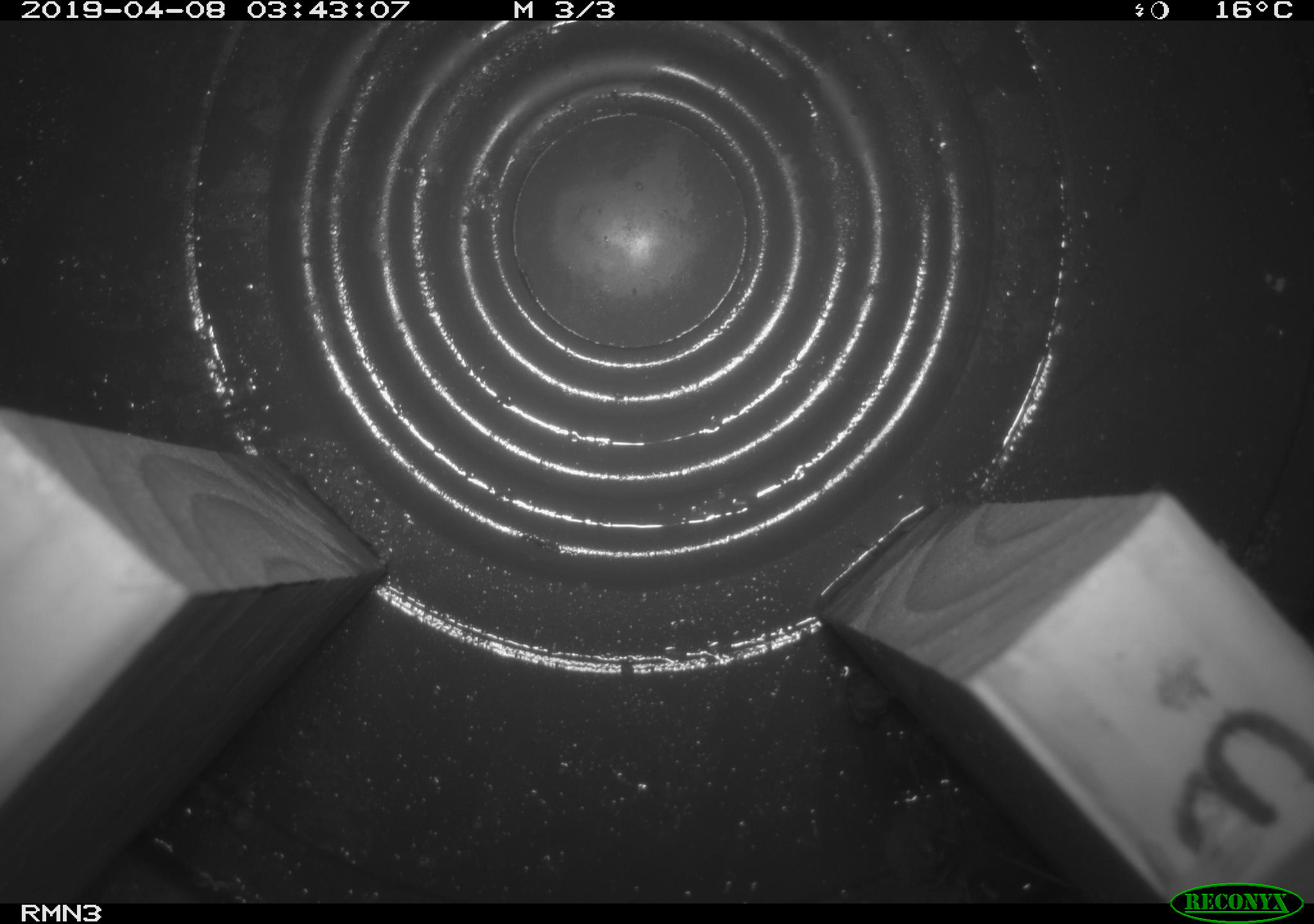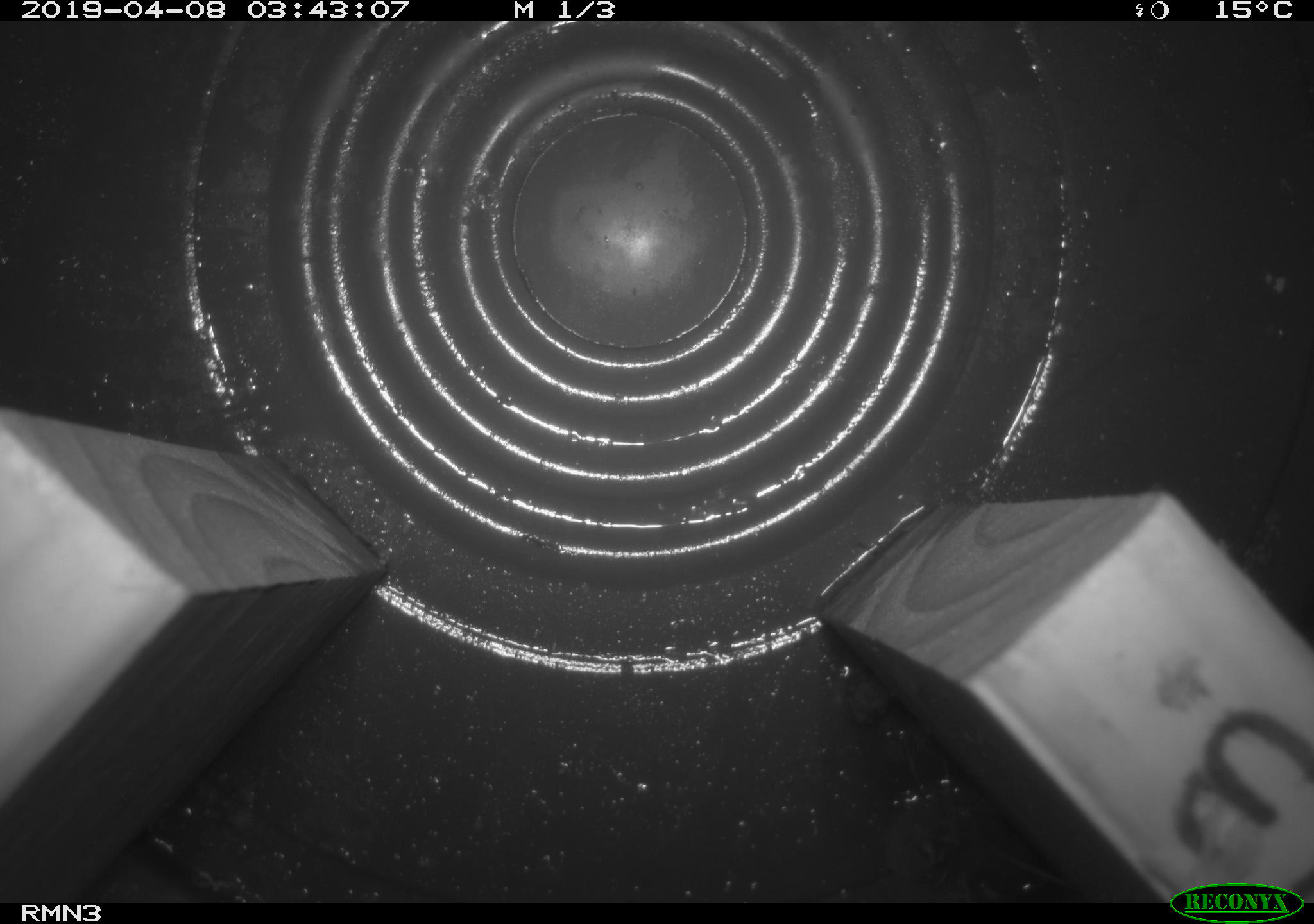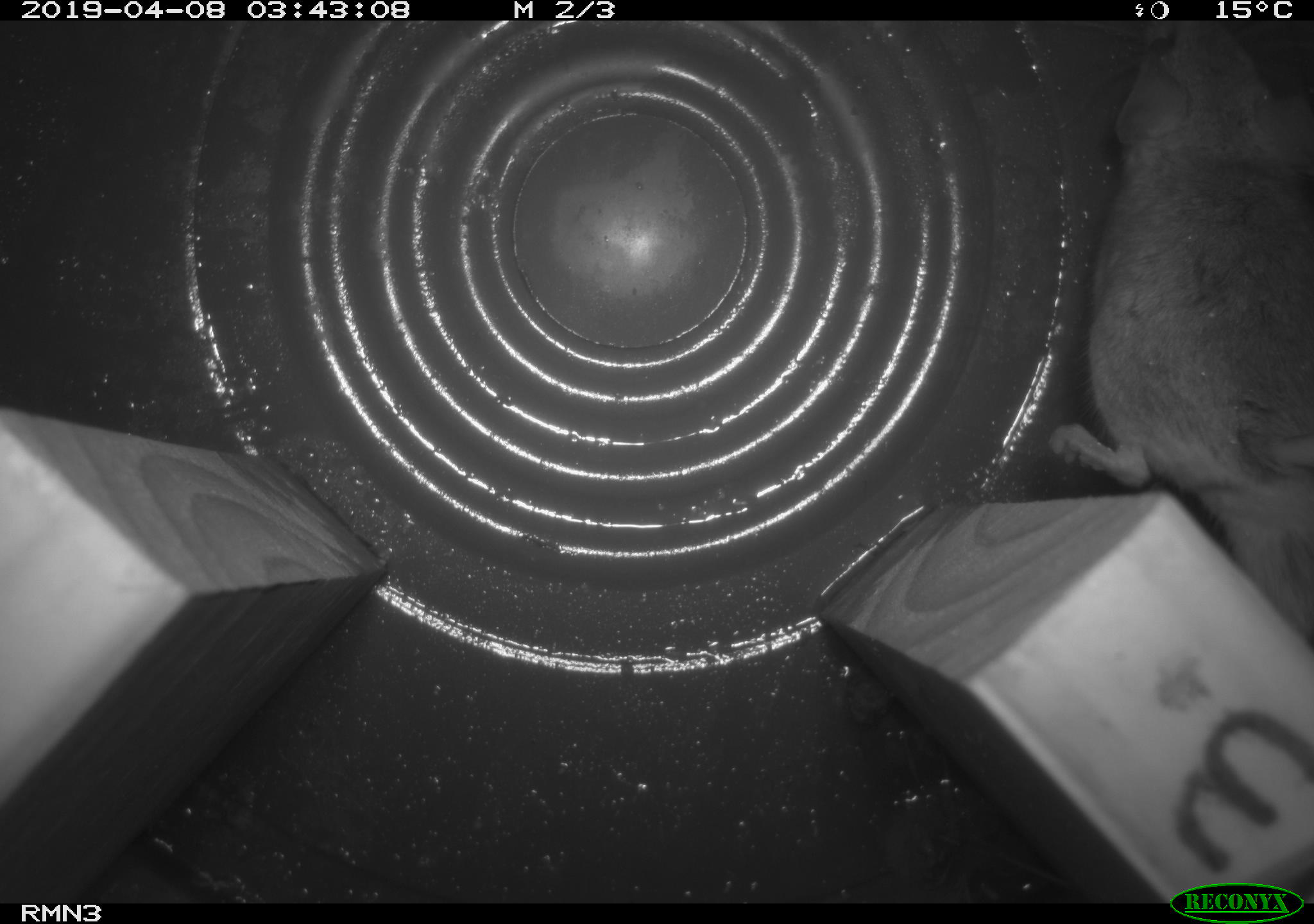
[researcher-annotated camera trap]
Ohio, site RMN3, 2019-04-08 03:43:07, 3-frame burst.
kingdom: Animalia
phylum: Chordata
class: Mammalia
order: Rodentia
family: Cricetidae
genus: Peromyscus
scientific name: Peromyscus leucopus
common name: white-footed mouse